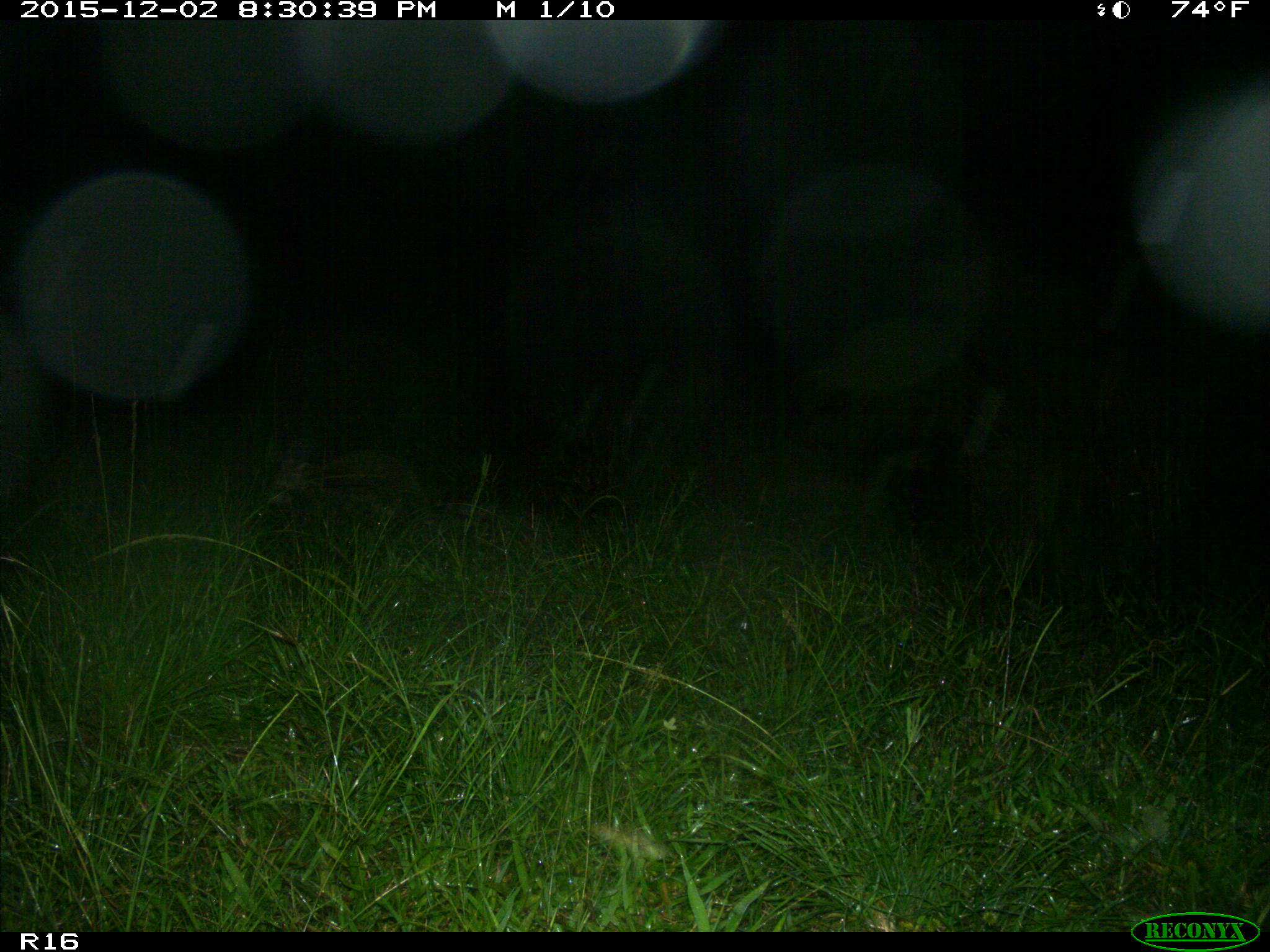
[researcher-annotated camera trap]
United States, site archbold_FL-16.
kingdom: Animalia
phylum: Chordata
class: Mammalia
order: Carnivora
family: Procyonidae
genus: Procyon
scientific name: Procyon lotor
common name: common raccoon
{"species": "Procyon lotor (common raccoon)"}